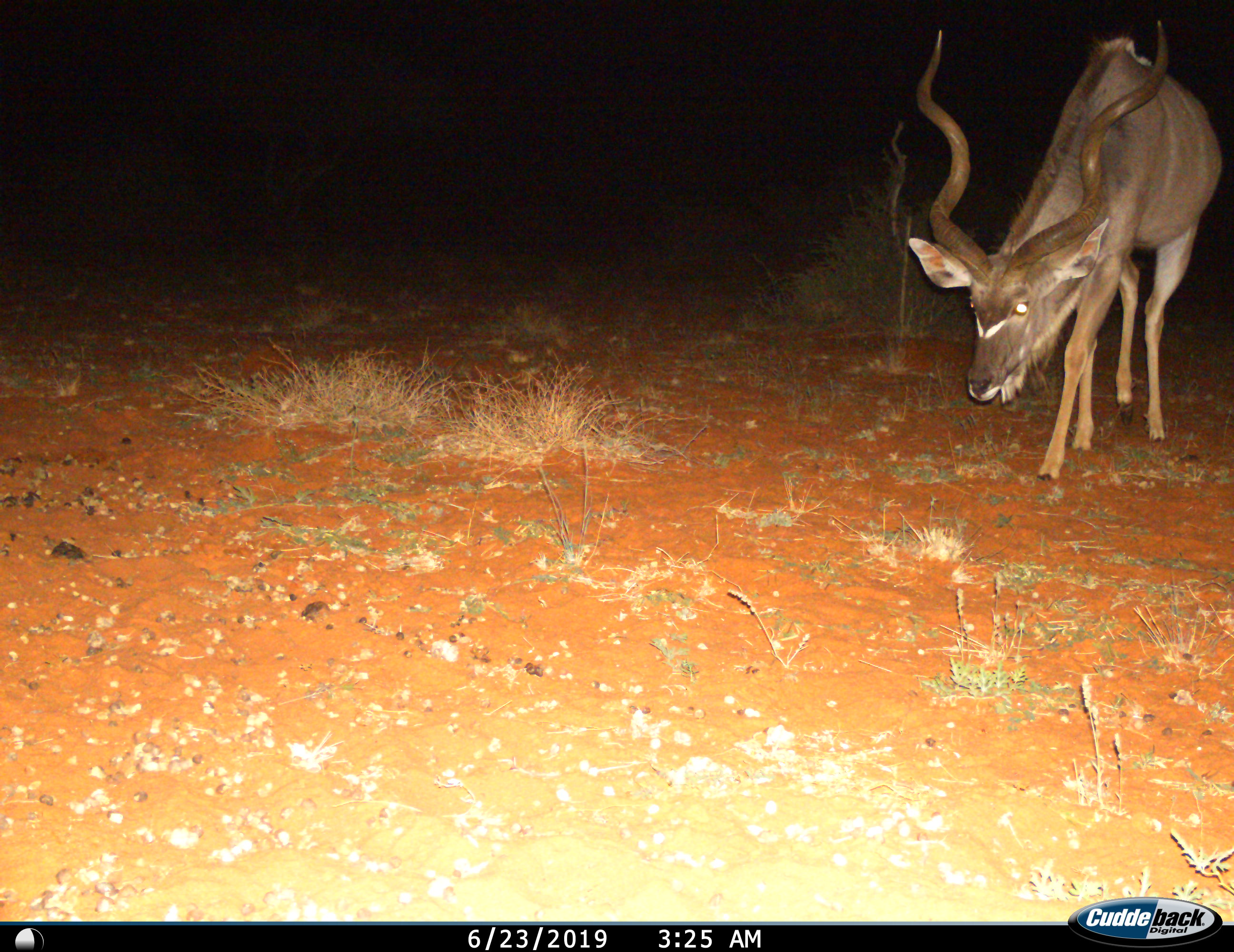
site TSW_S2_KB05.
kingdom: Animalia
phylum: Chordata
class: Mammalia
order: Artiodactyla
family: Bovidae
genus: Tragelaphus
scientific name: Tragelaphus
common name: kudu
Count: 1.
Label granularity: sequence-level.